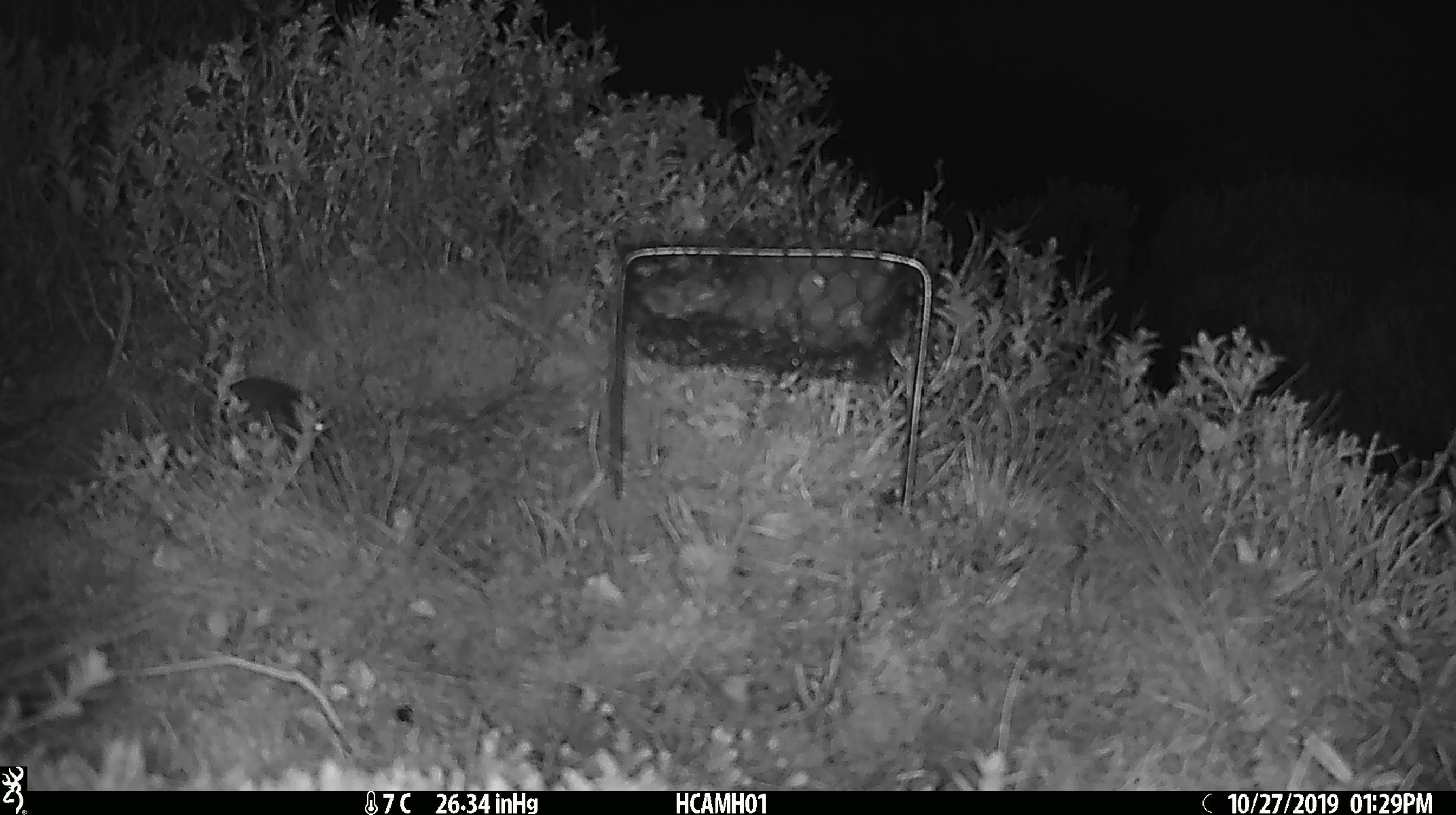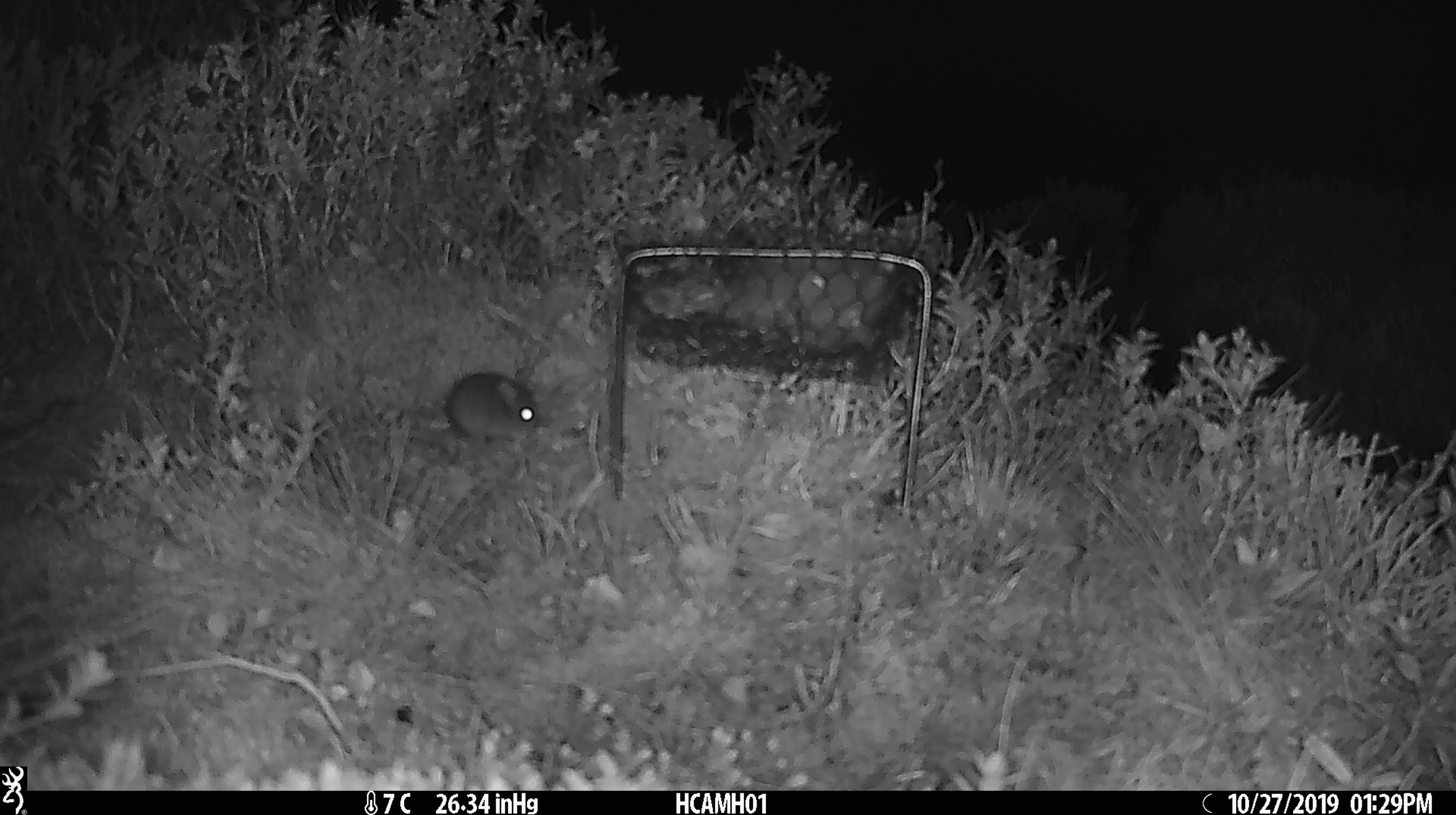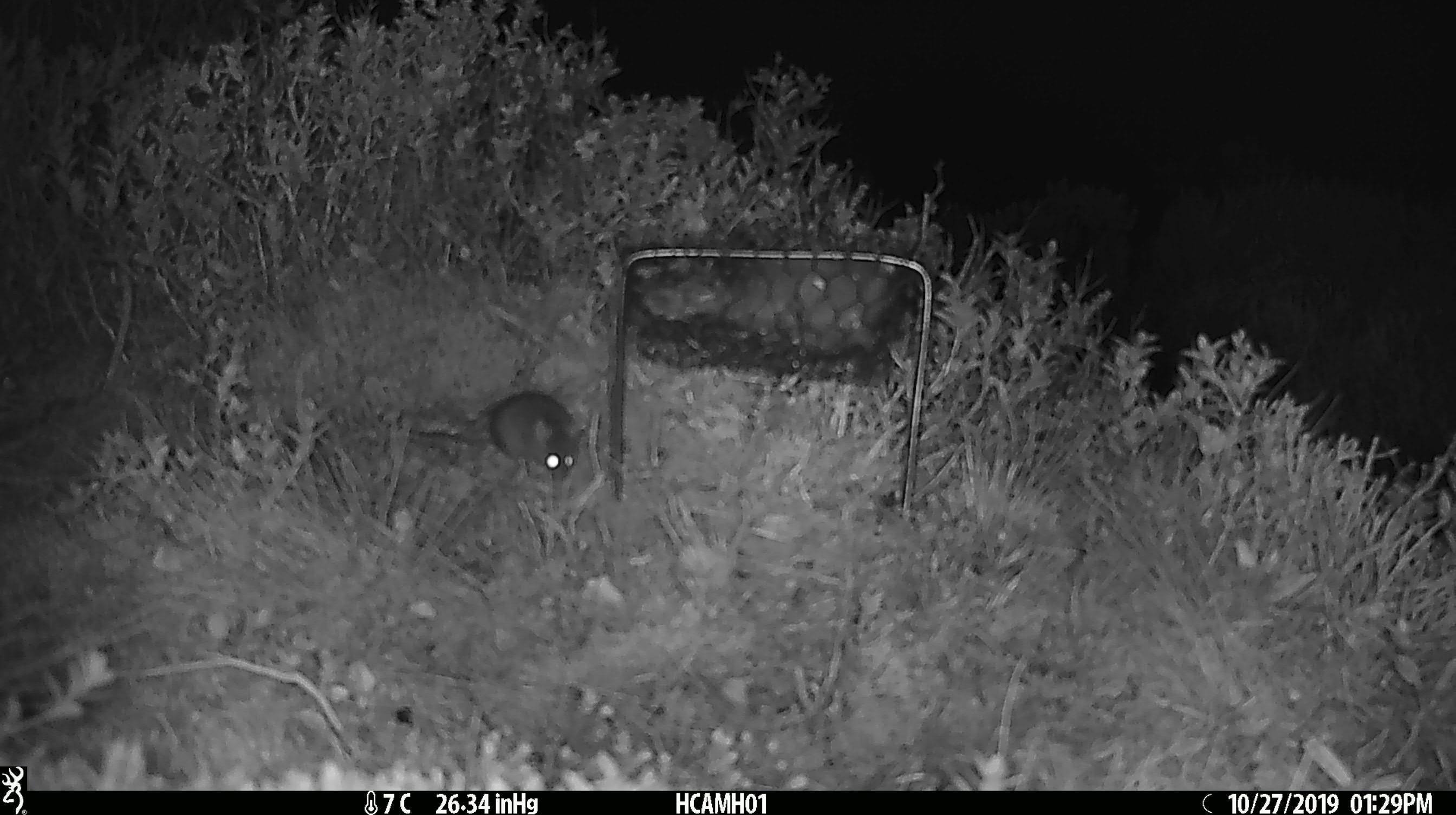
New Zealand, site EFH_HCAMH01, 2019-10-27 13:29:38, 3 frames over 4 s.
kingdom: Animalia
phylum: Chordata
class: Mammalia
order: Rodentia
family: Muridae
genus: Mus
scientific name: Mus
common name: mouse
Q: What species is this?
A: Mouse (Mus).